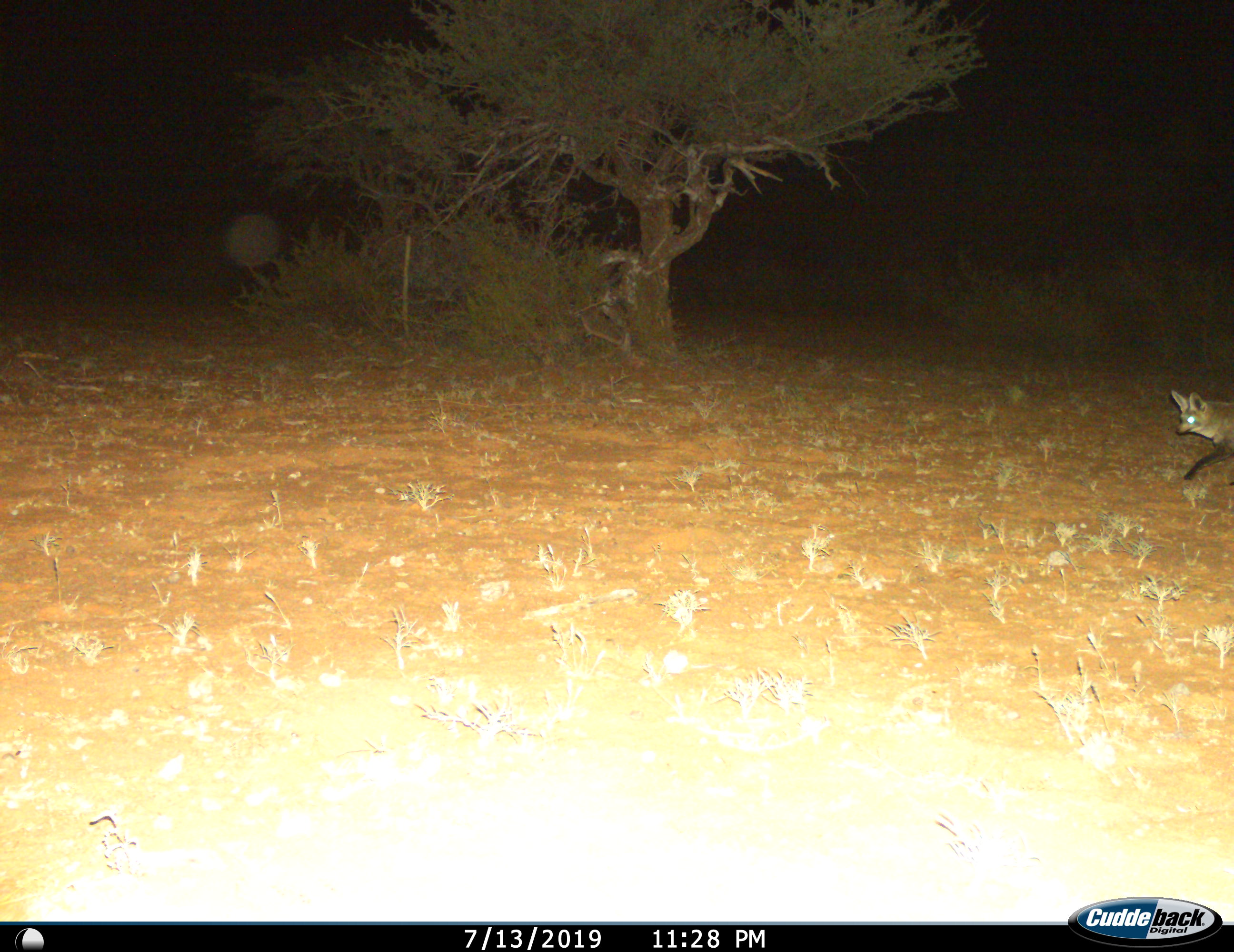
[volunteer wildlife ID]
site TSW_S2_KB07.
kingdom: Animalia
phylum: Chordata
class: Mammalia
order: Carnivora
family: Canidae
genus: Otocyon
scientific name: Otocyon megalotis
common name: bat-eared fox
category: foxbateared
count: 1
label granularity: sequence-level